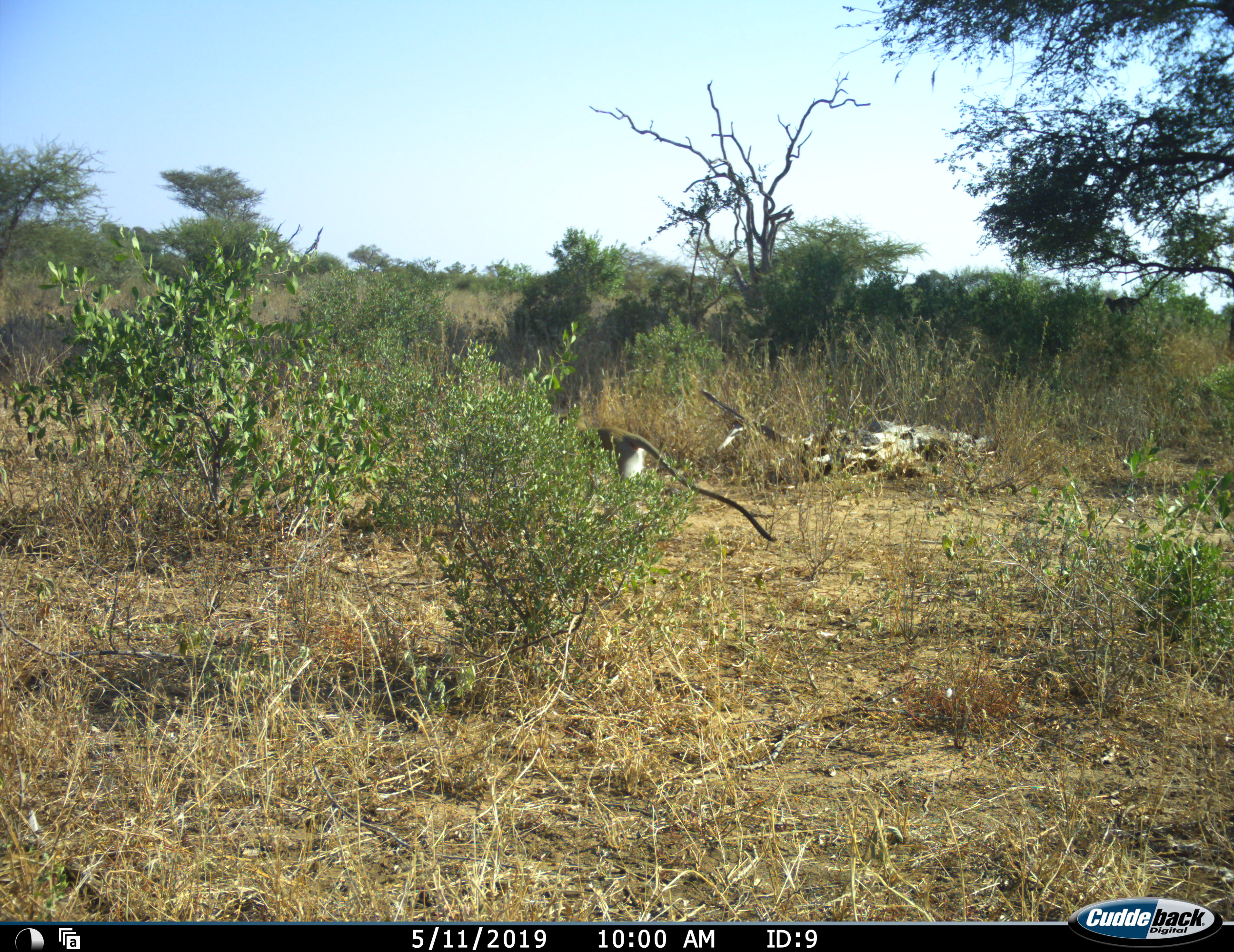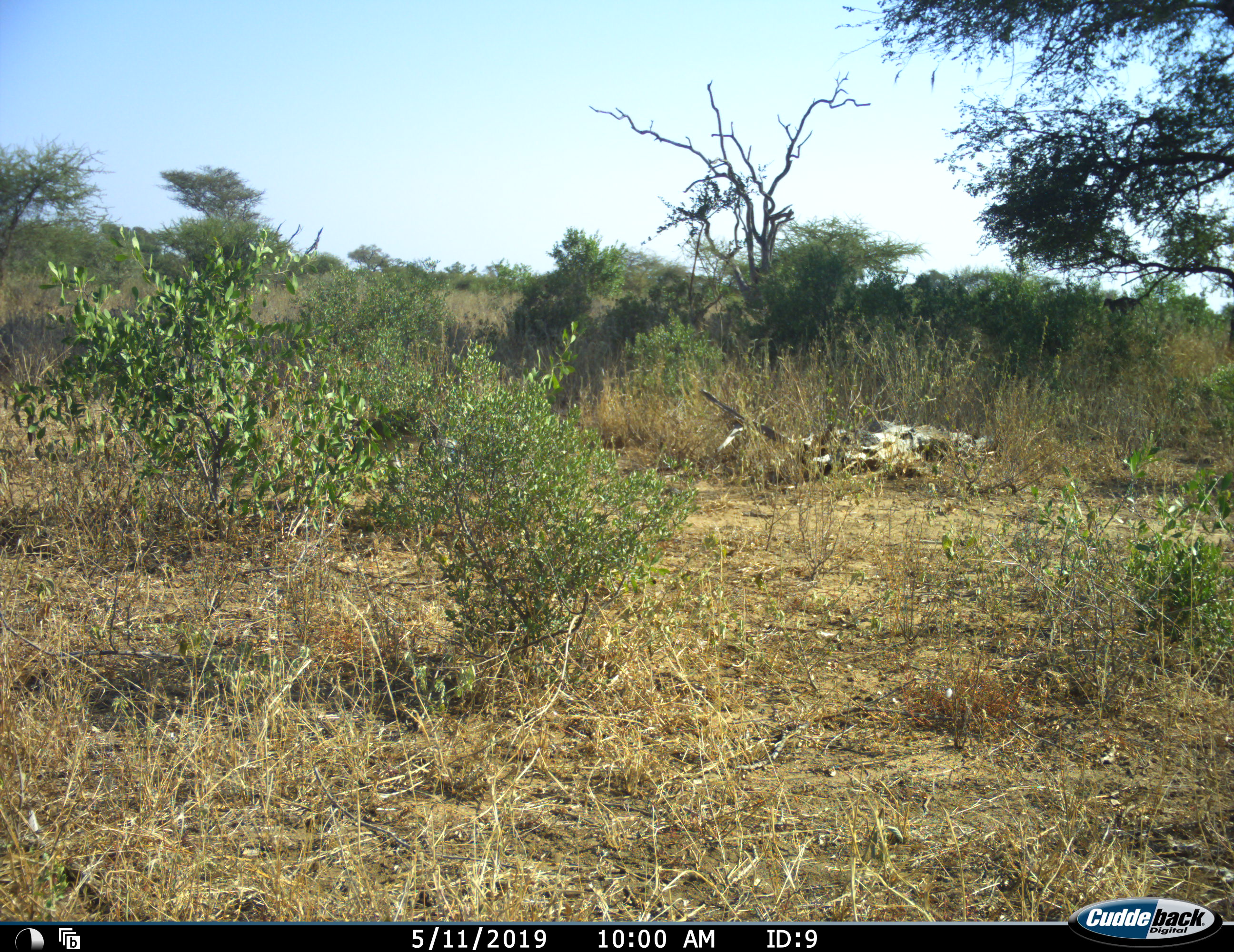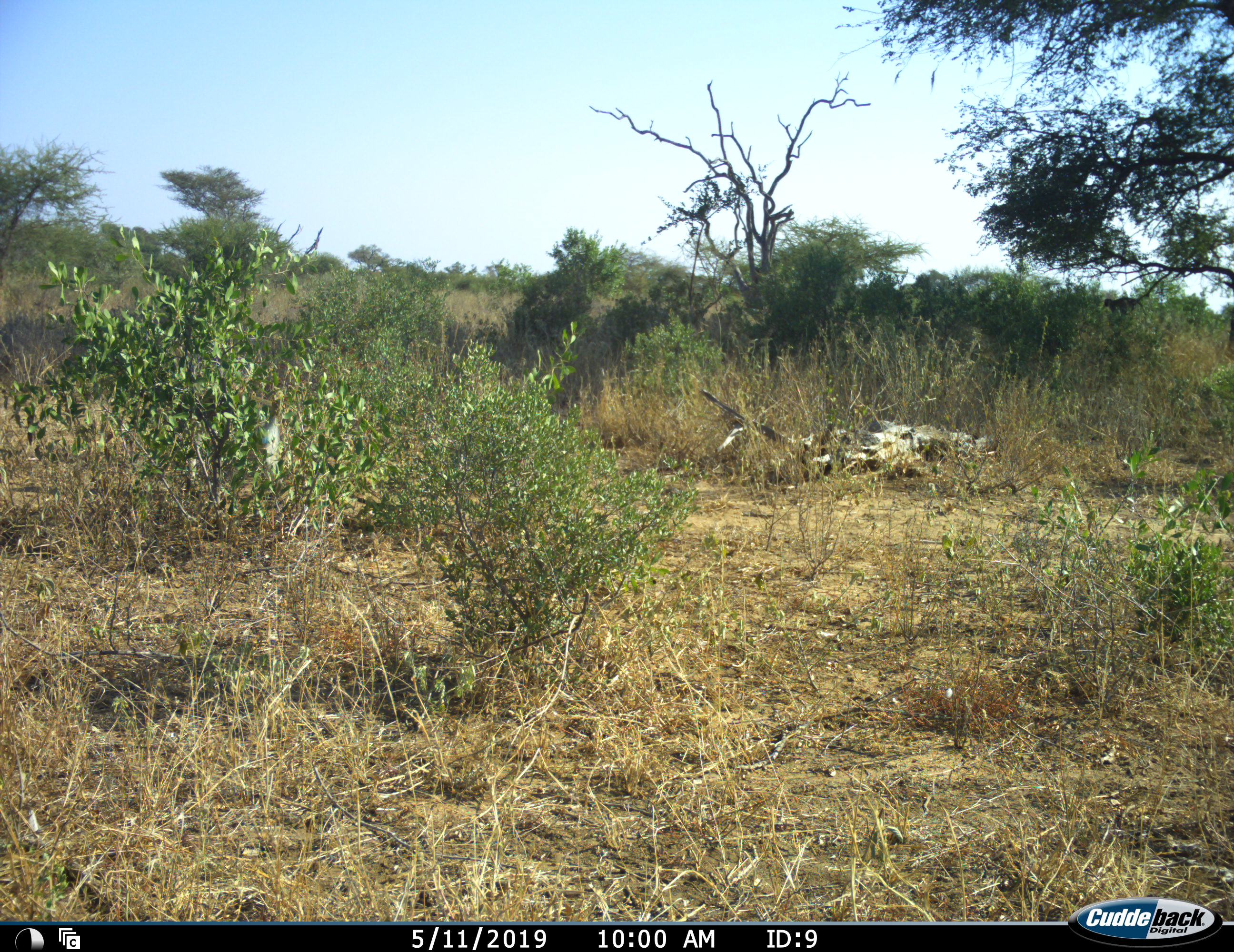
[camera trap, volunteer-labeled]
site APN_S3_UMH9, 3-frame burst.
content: unidentified animal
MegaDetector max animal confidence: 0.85